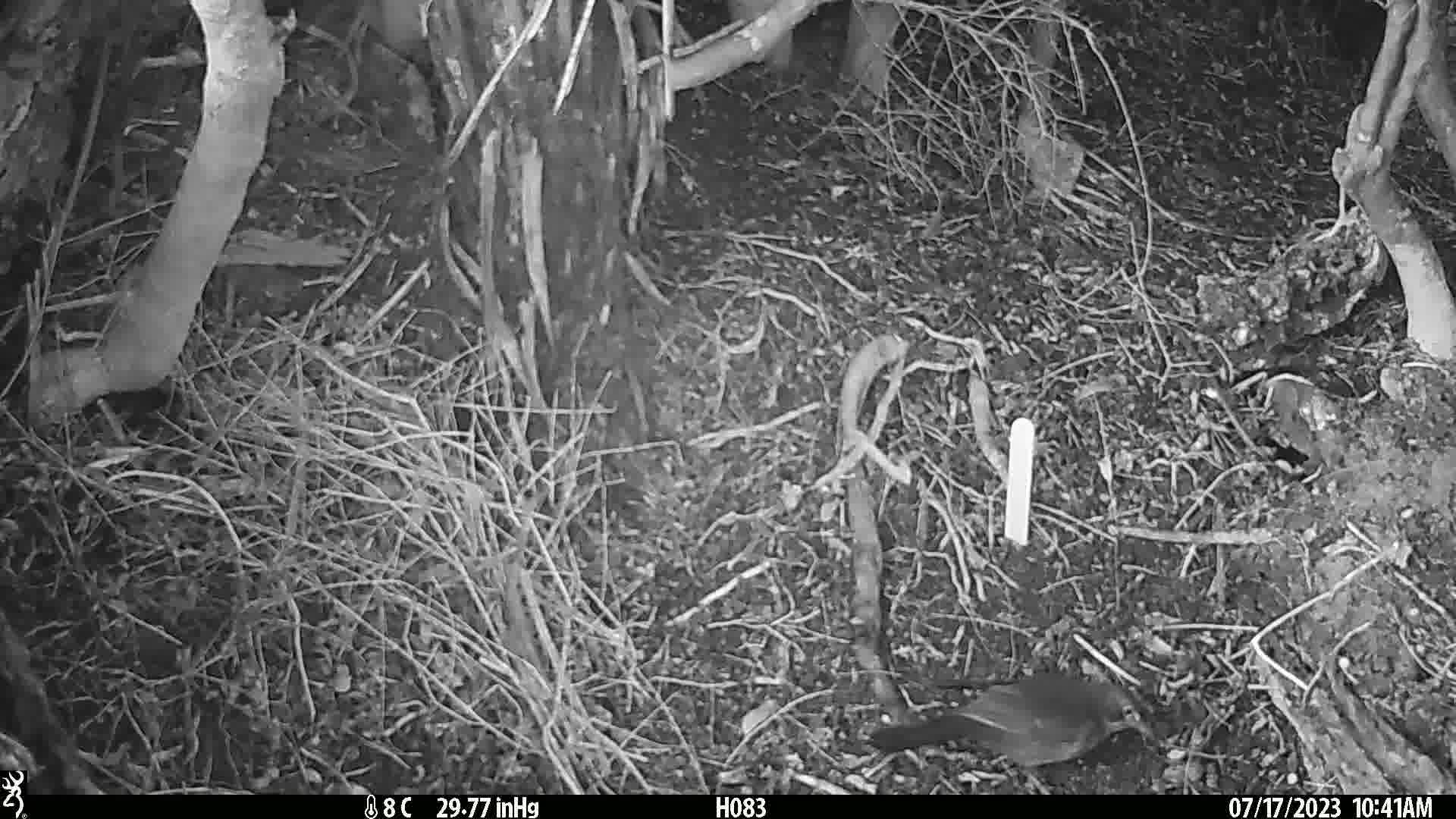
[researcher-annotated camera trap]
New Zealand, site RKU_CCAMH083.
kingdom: Animalia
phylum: Chordata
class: Aves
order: Passeriformes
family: Turdidae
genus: Turdus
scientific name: Turdus merula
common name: eurasian blackbird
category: blackbird